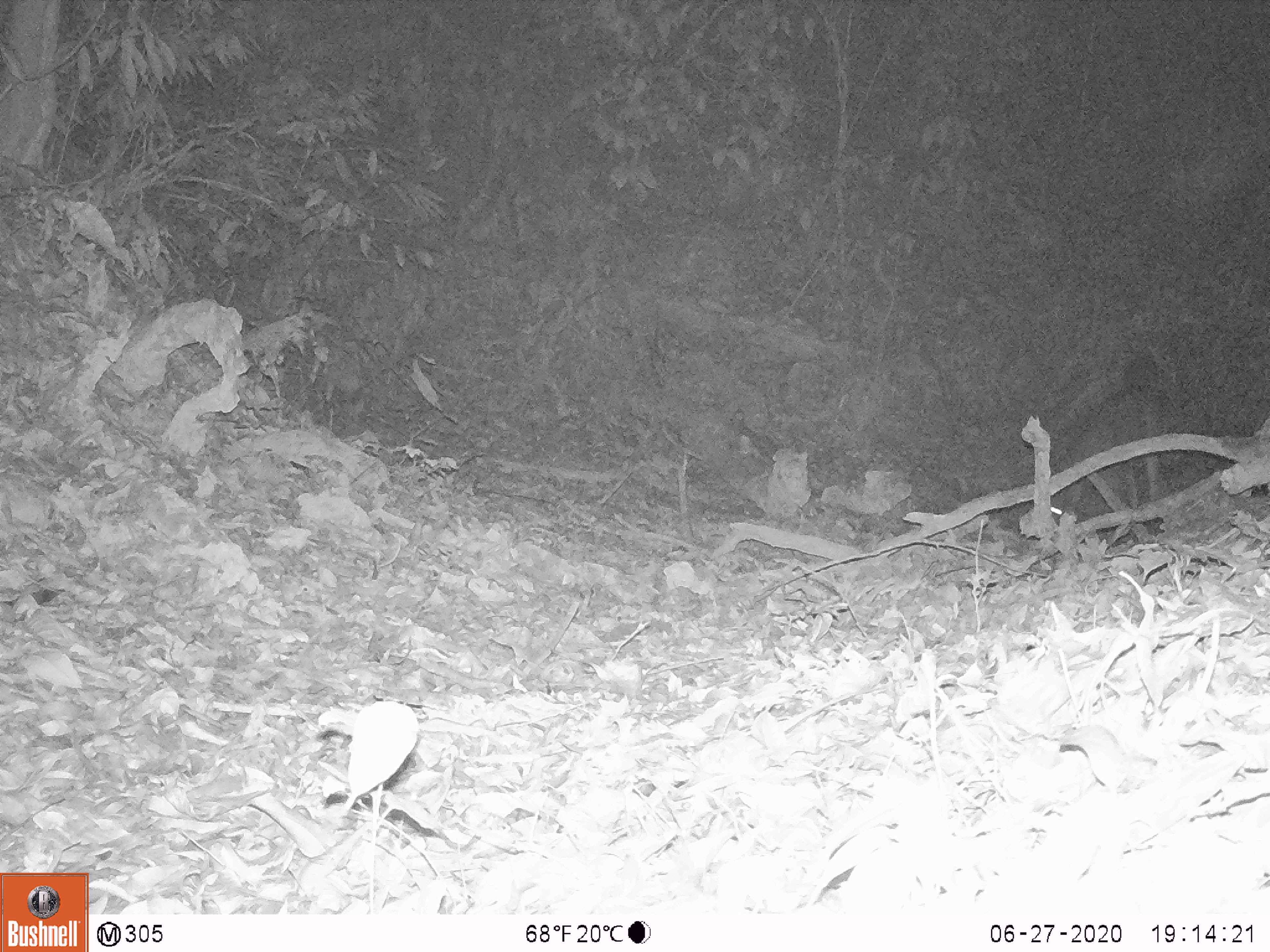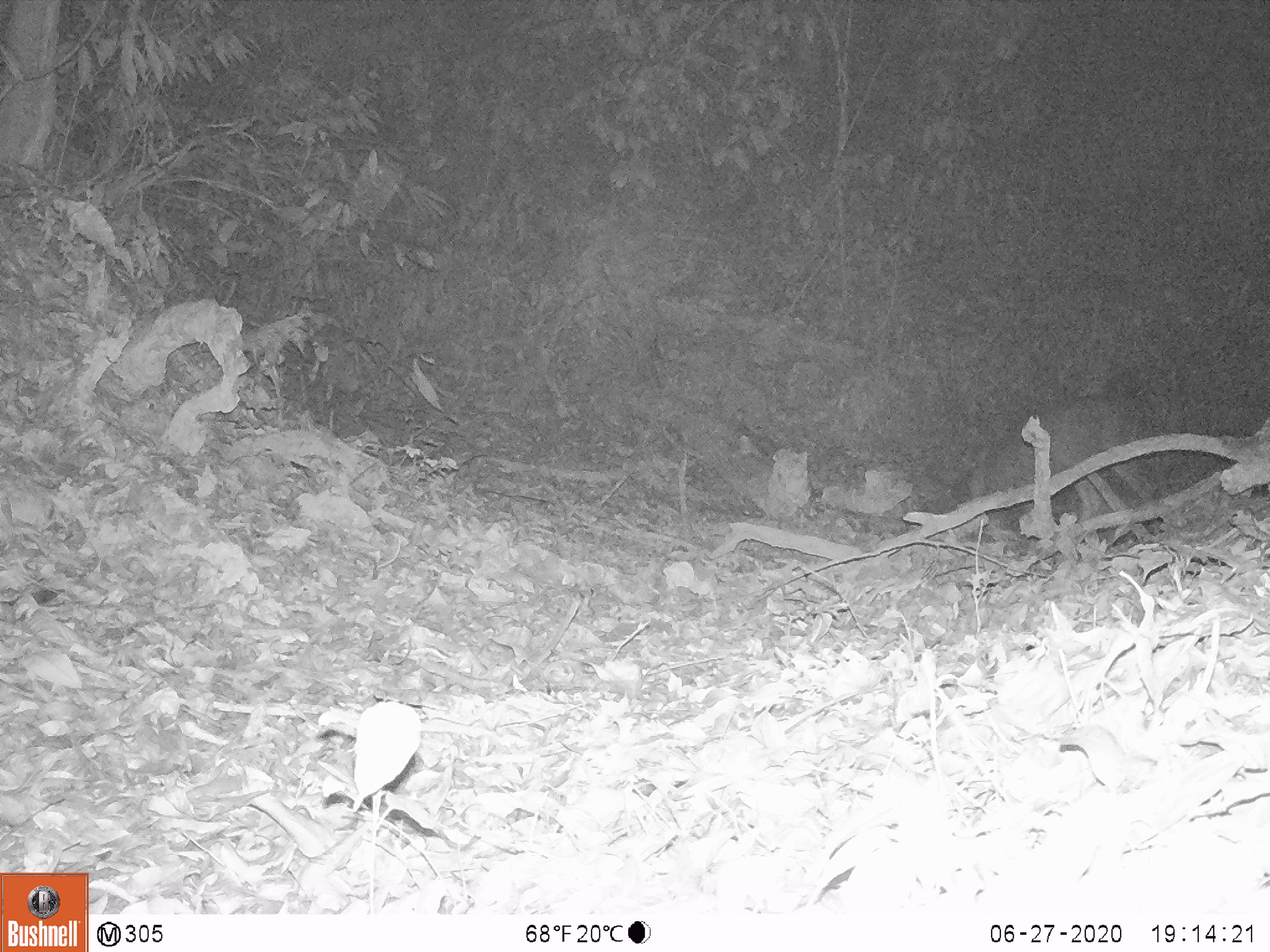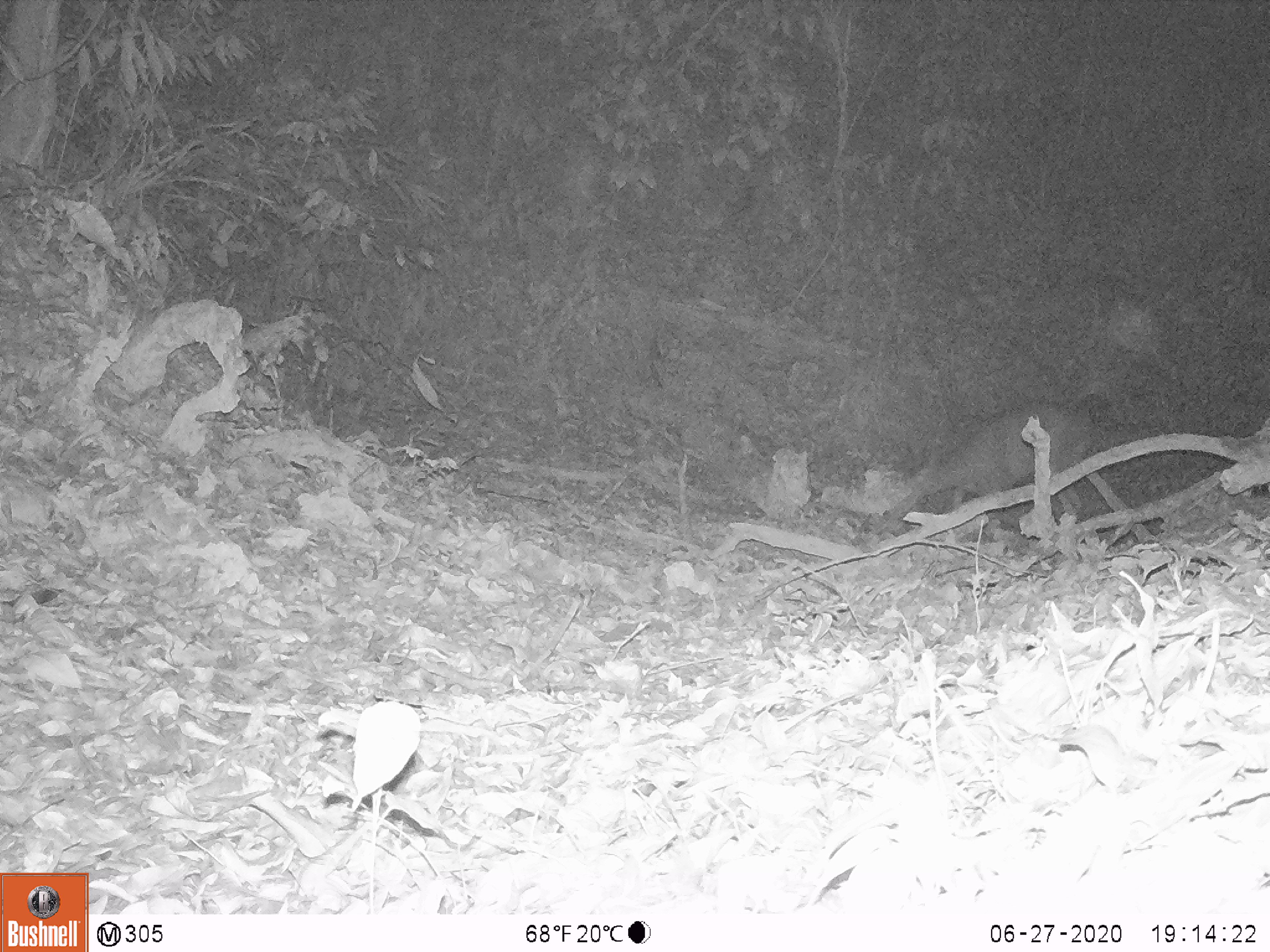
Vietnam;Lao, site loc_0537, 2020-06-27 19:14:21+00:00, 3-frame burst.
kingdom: Animalia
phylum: Chordata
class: Mammalia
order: Artiodactyla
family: Cervidae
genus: Rusa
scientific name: Rusa unicolor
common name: sambar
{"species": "sambar (Rusa unicolor)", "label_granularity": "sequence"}